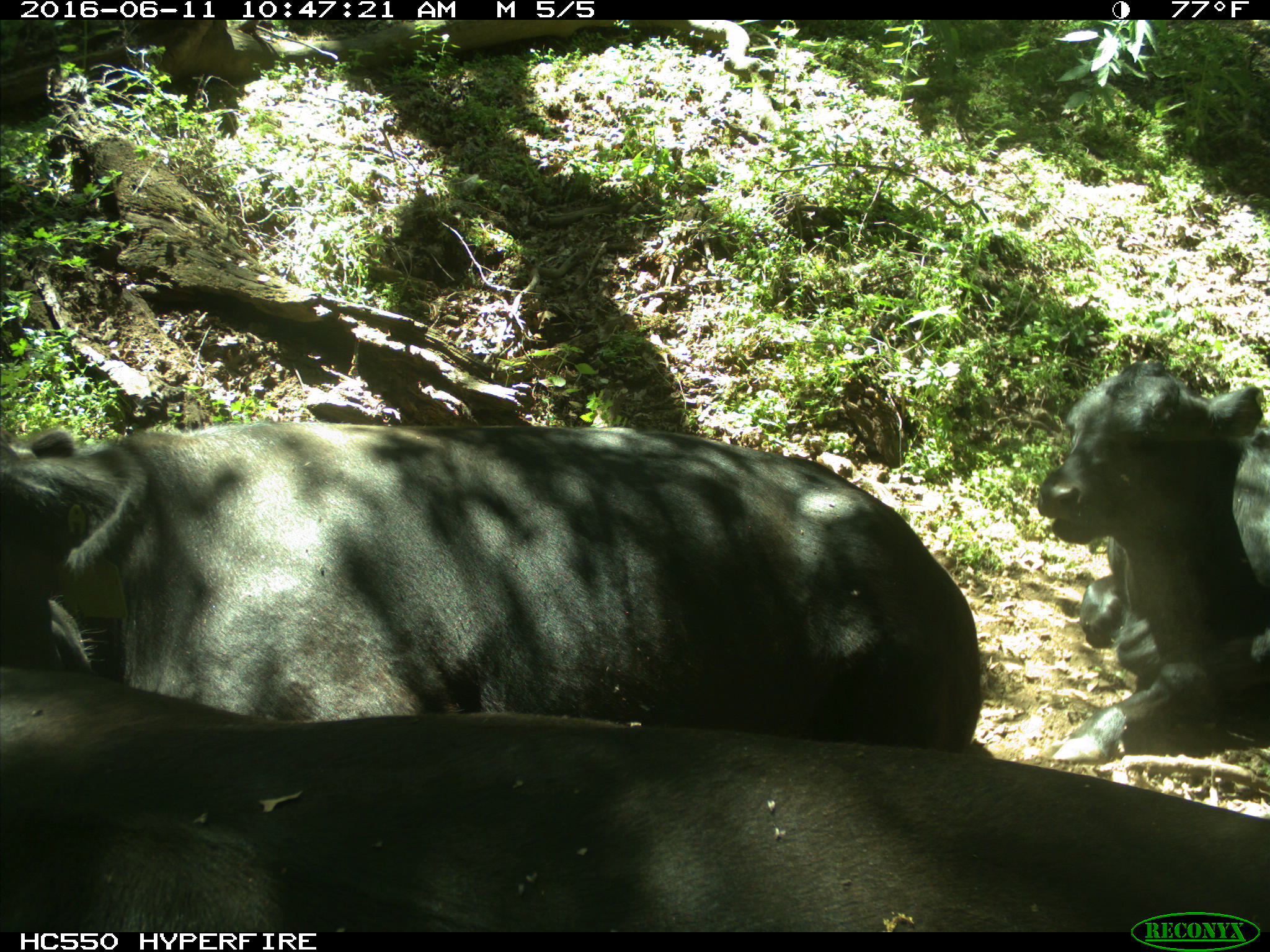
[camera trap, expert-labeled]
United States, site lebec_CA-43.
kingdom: Animalia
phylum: Chordata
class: Mammalia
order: Artiodactyla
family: Bovidae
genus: Bos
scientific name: Bos taurus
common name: domestic cow